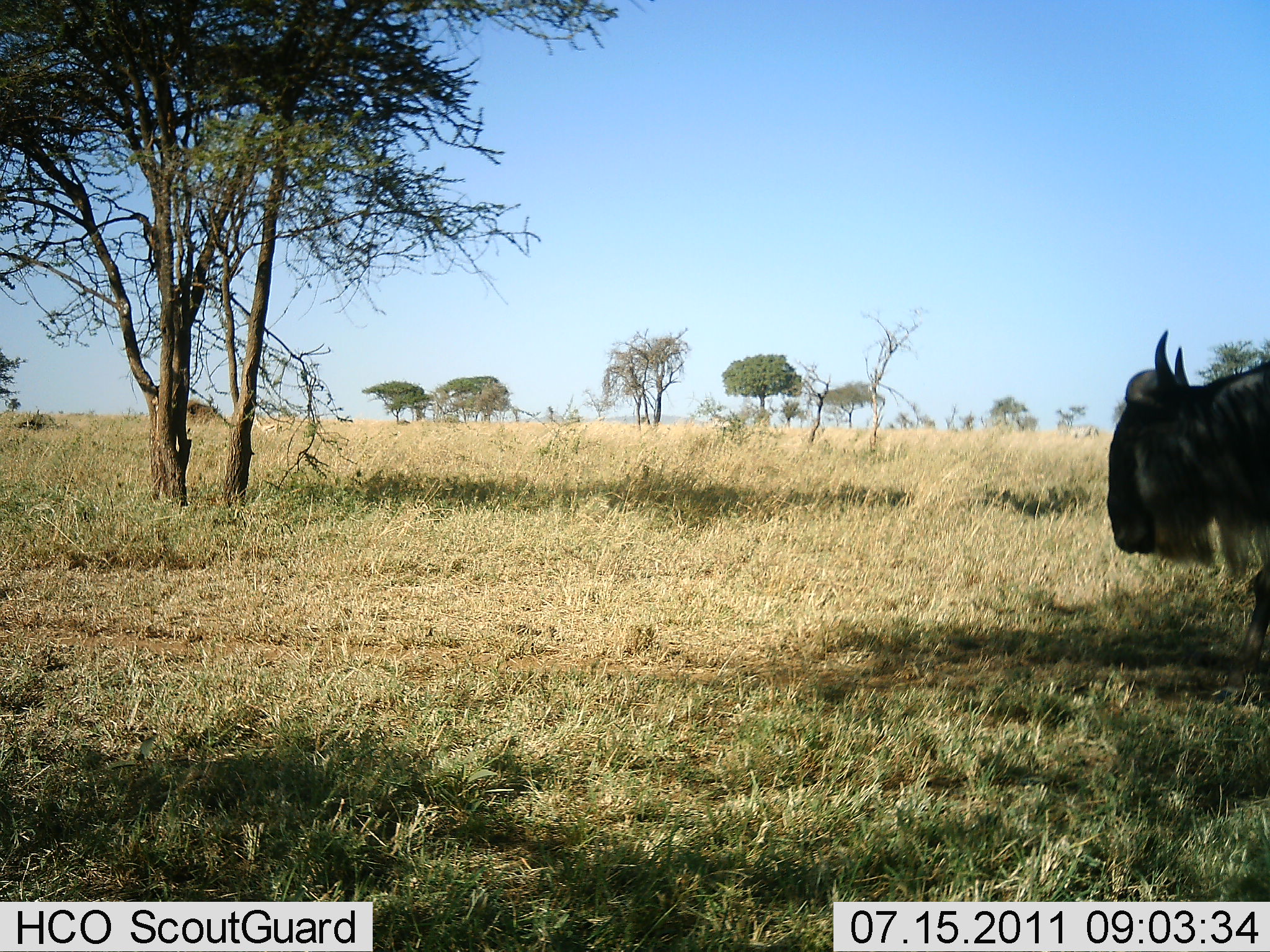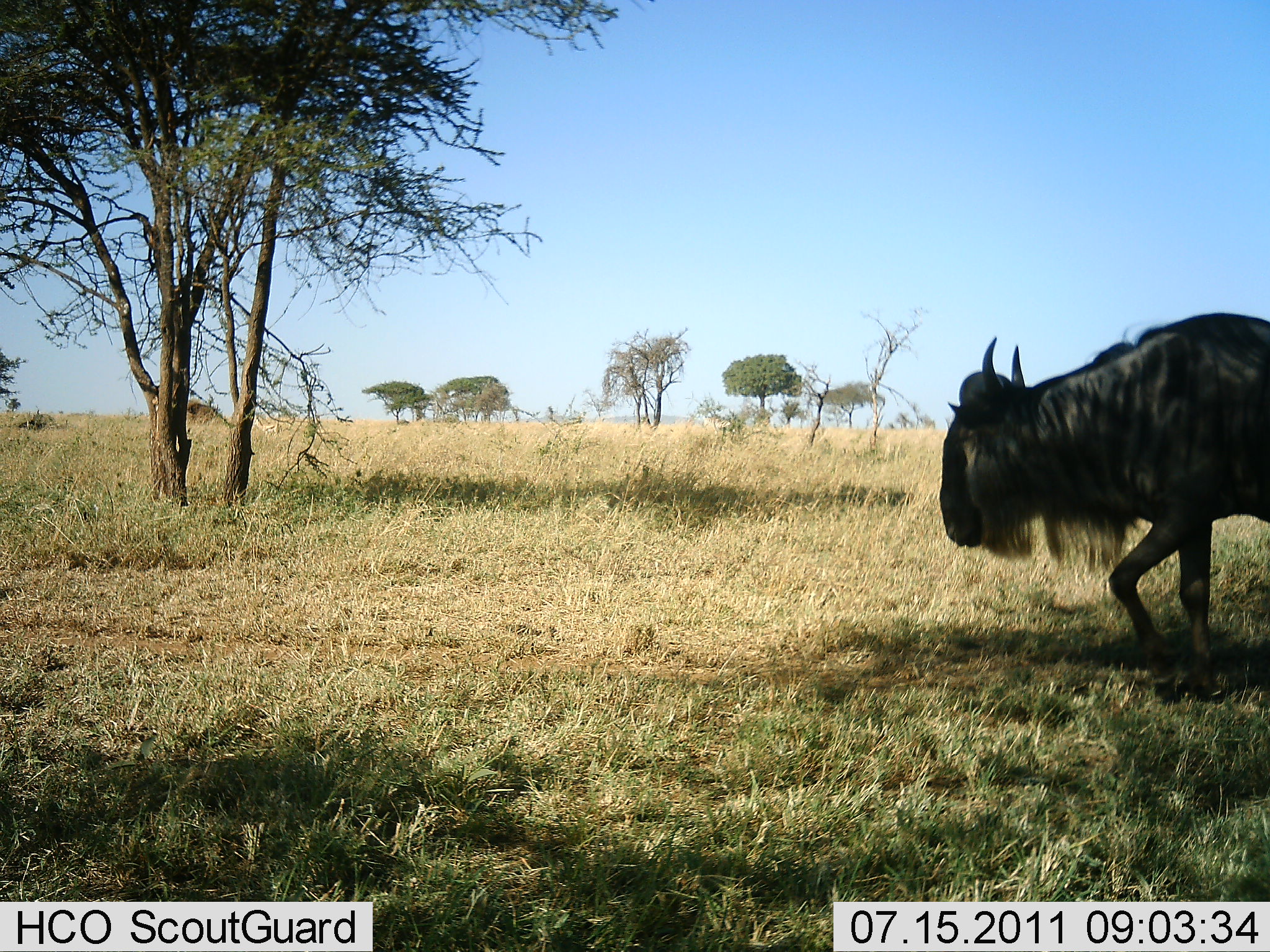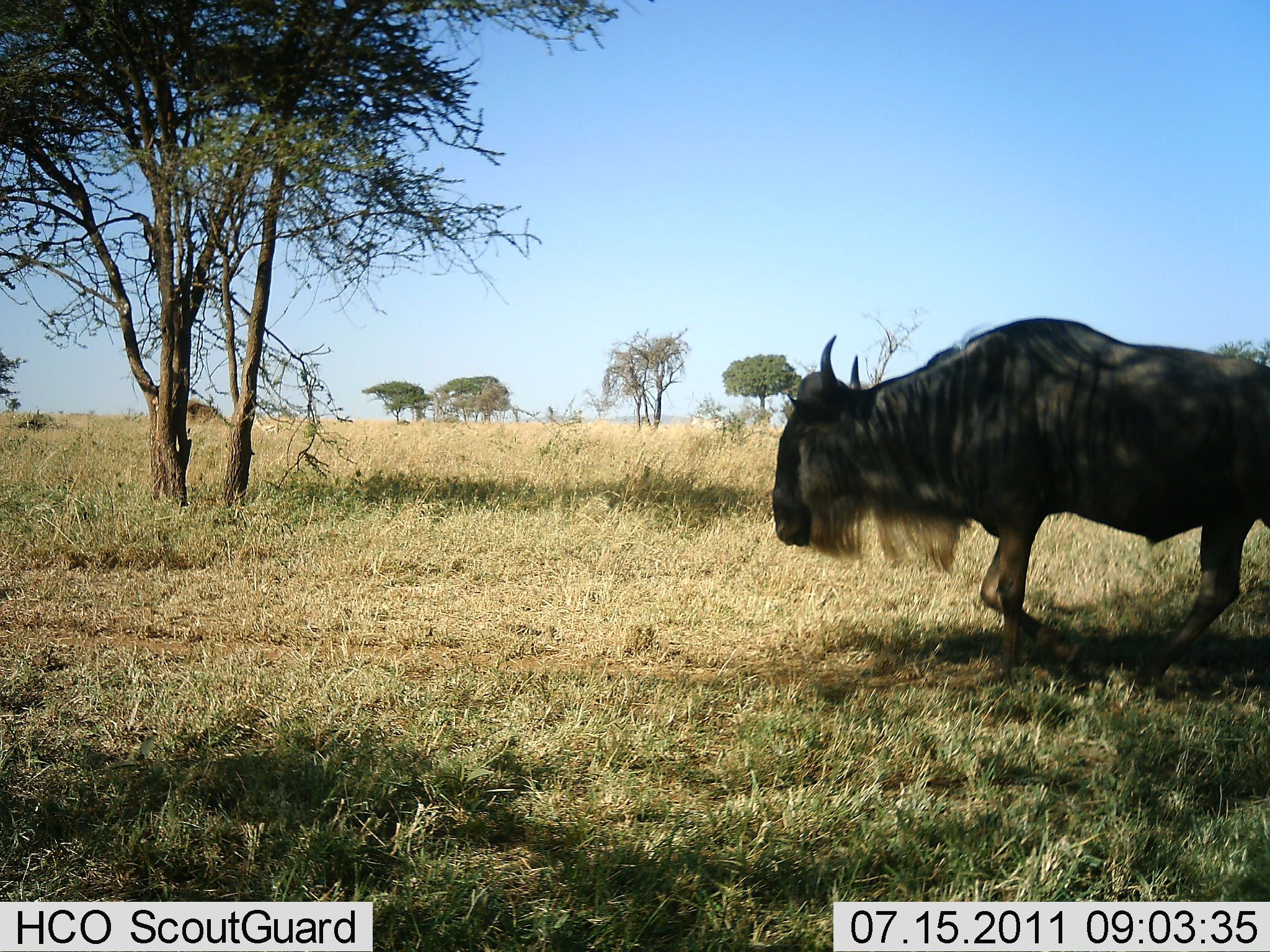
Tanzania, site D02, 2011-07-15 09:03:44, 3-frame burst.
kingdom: Animalia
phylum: Chordata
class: Mammalia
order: Artiodactyla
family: Bovidae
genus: Connochaetes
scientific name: Connochaetes taurinus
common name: blue wildebeest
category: wildebeest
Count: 1.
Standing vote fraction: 0%.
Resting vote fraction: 0%.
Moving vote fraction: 100%.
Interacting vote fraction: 0%.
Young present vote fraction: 0%.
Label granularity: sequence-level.